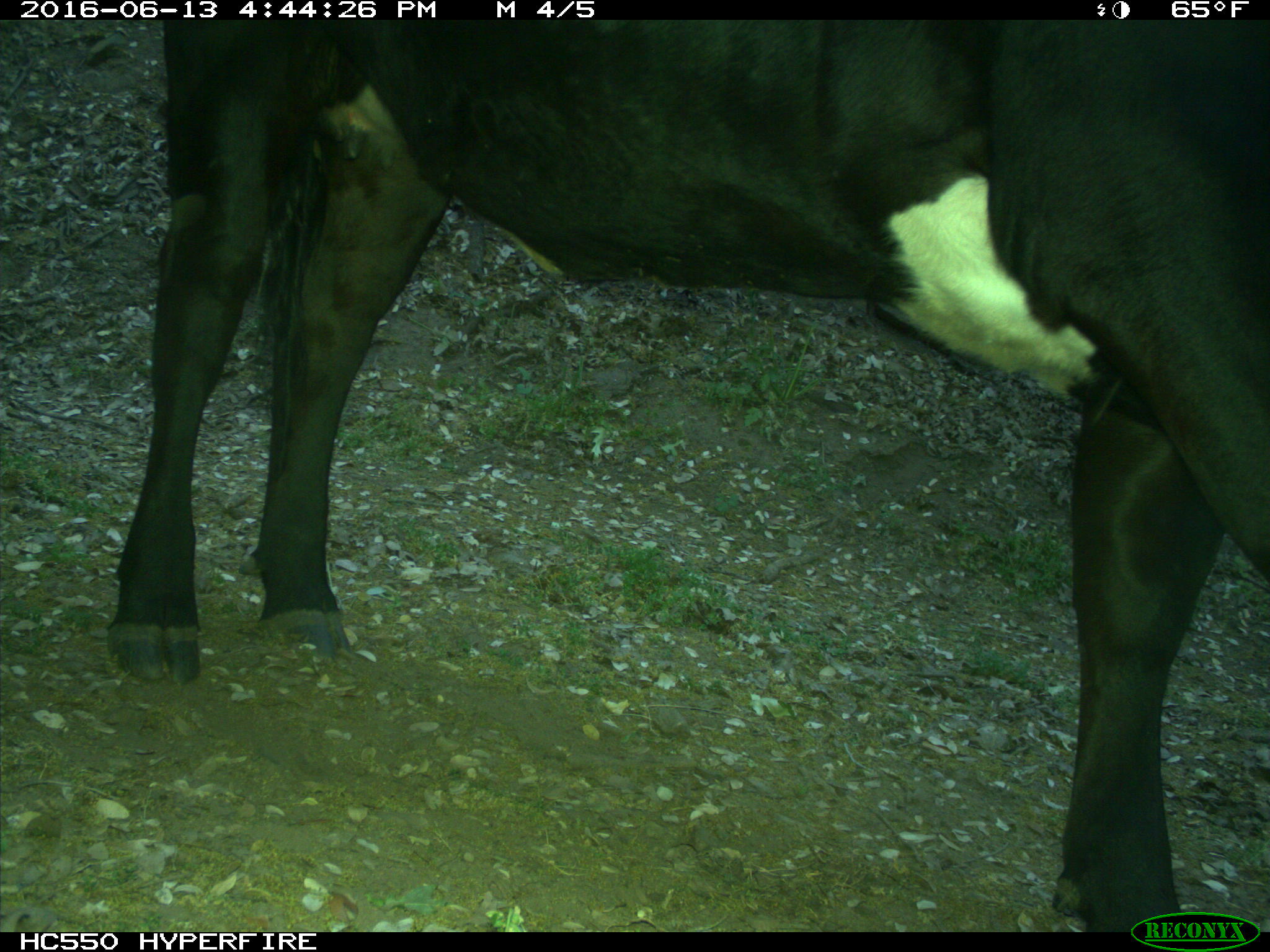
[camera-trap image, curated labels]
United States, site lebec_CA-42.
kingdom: Animalia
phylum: Chordata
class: Mammalia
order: Artiodactyla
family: Bovidae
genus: Bos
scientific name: Bos taurus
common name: domestic cow